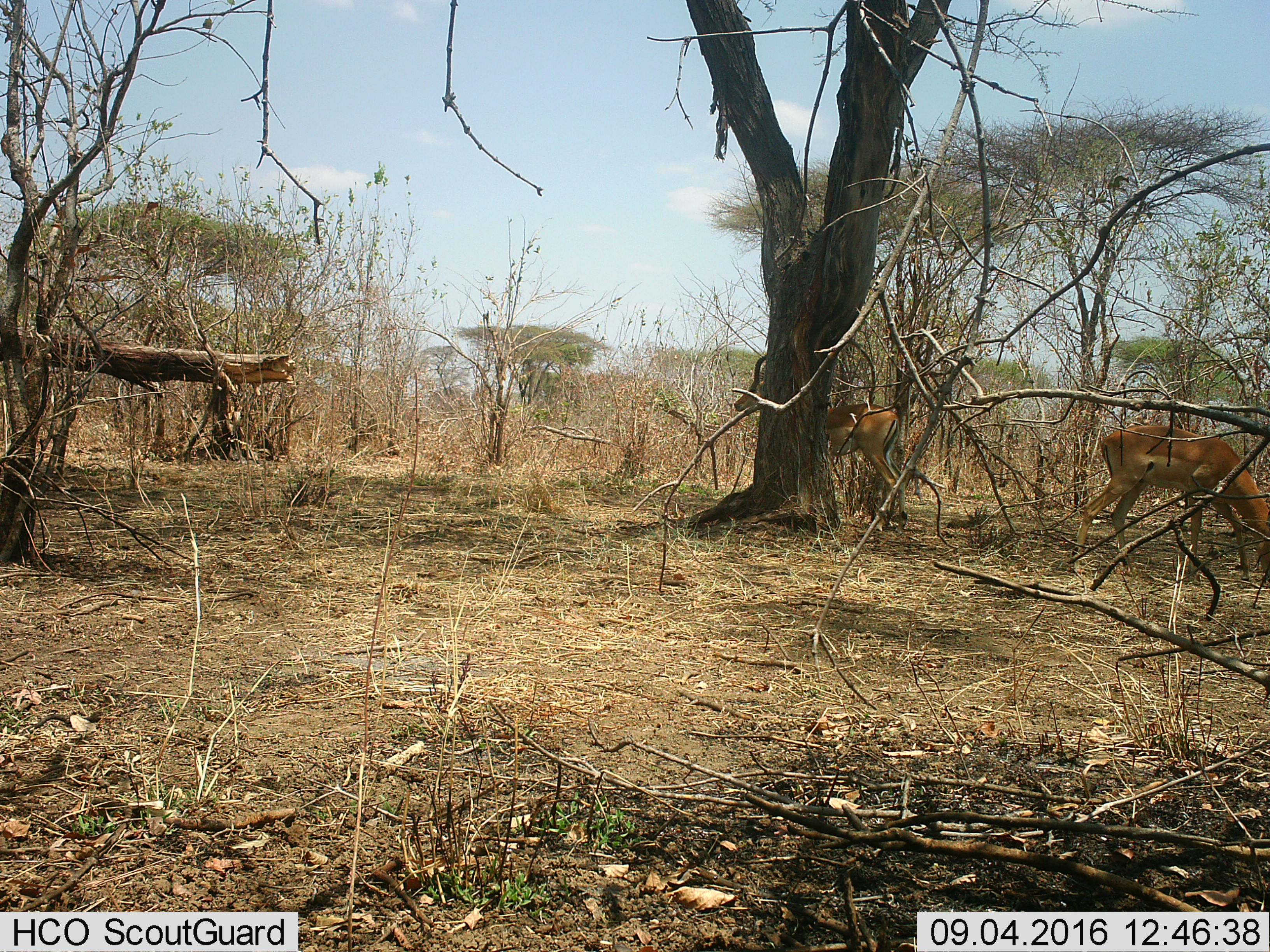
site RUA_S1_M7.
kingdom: Animalia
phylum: Chordata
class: Mammalia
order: Artiodactyla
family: Bovidae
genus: Aepyceros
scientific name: Aepyceros melampus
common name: impala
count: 2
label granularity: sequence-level